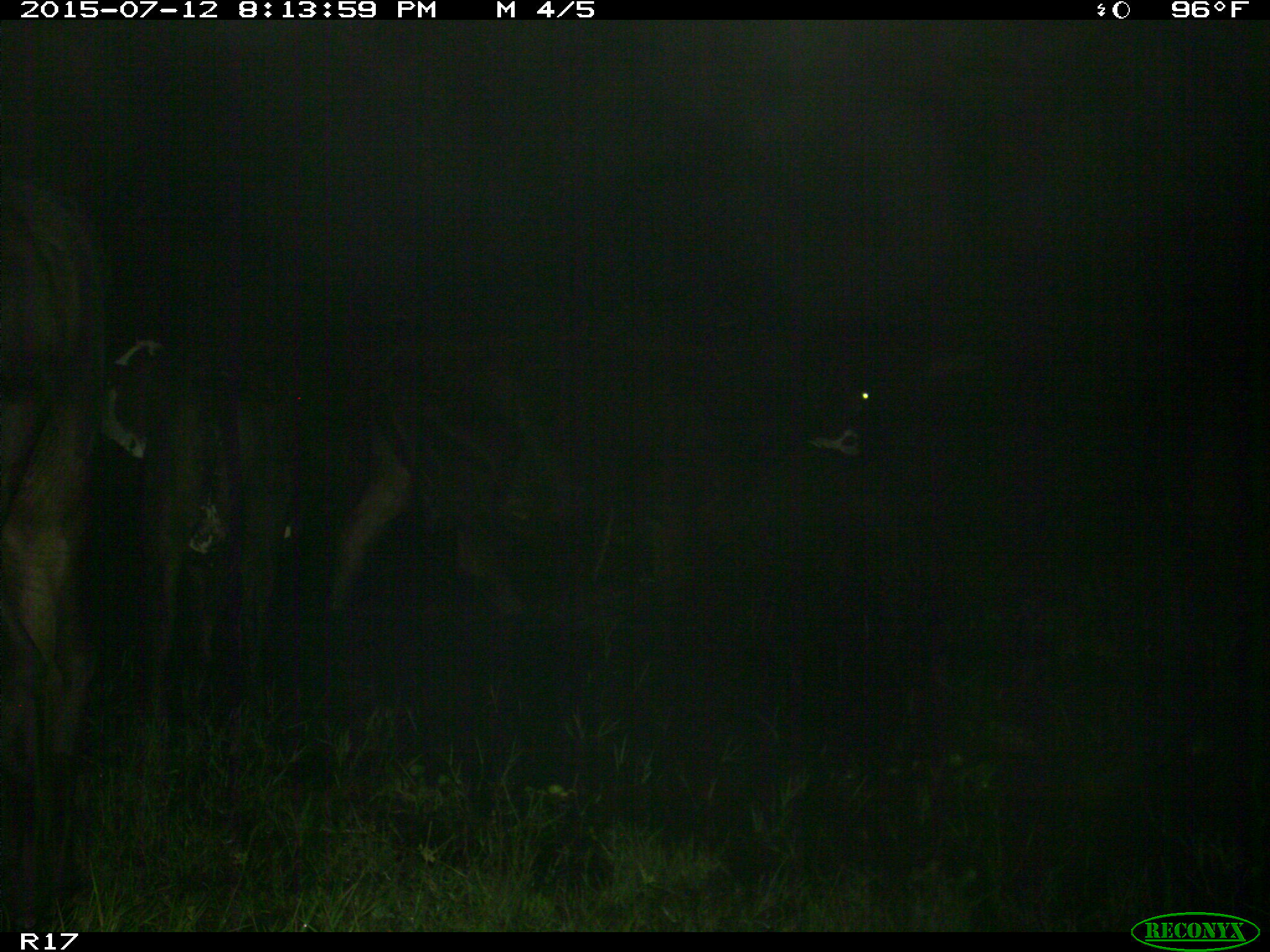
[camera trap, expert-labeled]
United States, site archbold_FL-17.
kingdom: Animalia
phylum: Chordata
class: Mammalia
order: Artiodactyla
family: Bovidae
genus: Bos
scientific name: Bos taurus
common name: domestic cow